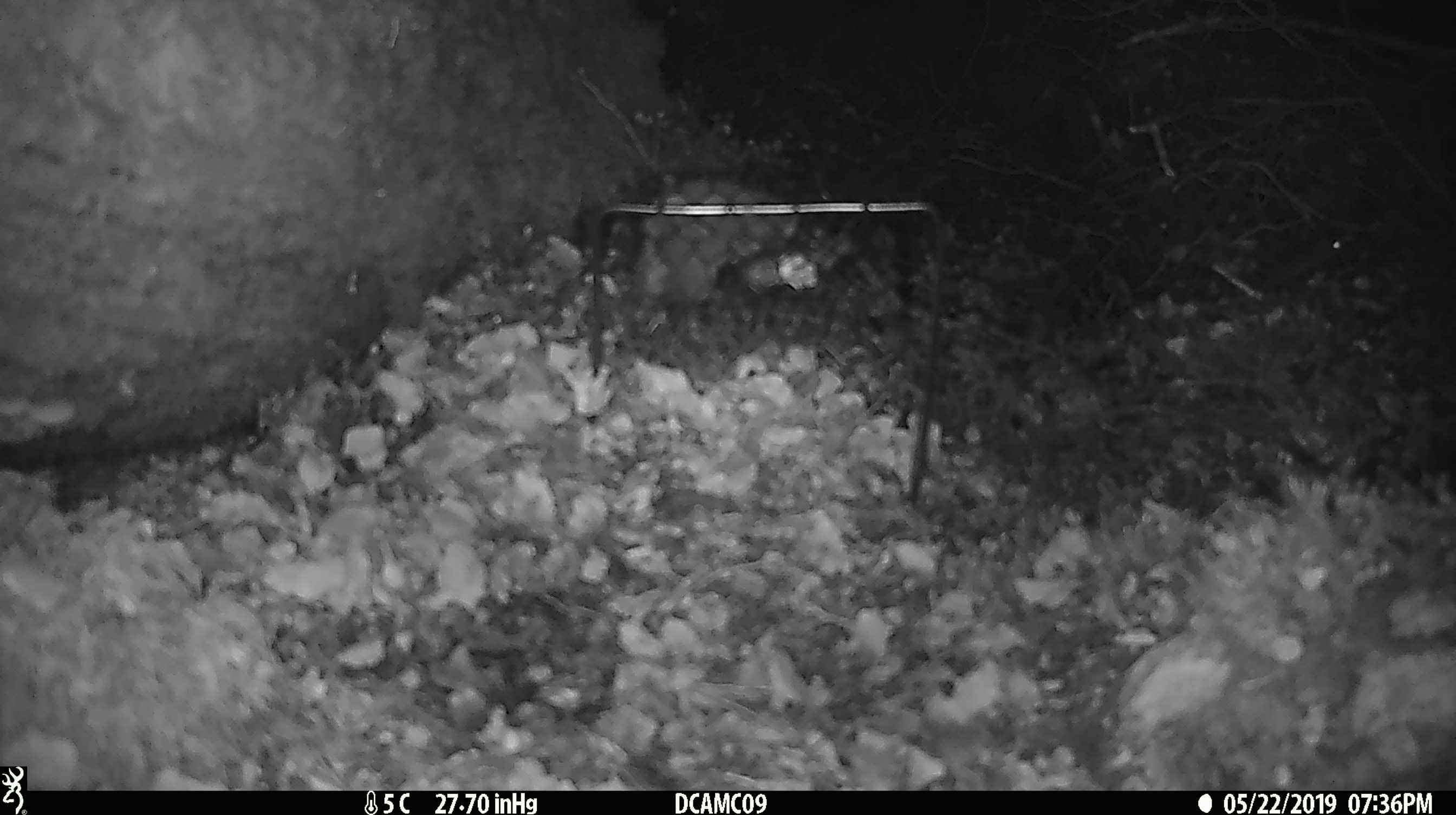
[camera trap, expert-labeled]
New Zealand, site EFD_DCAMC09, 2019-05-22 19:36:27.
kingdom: Animalia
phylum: Chordata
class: Mammalia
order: Rodentia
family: Muridae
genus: Mus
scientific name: Mus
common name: mouse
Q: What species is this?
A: Mouse (Mus).